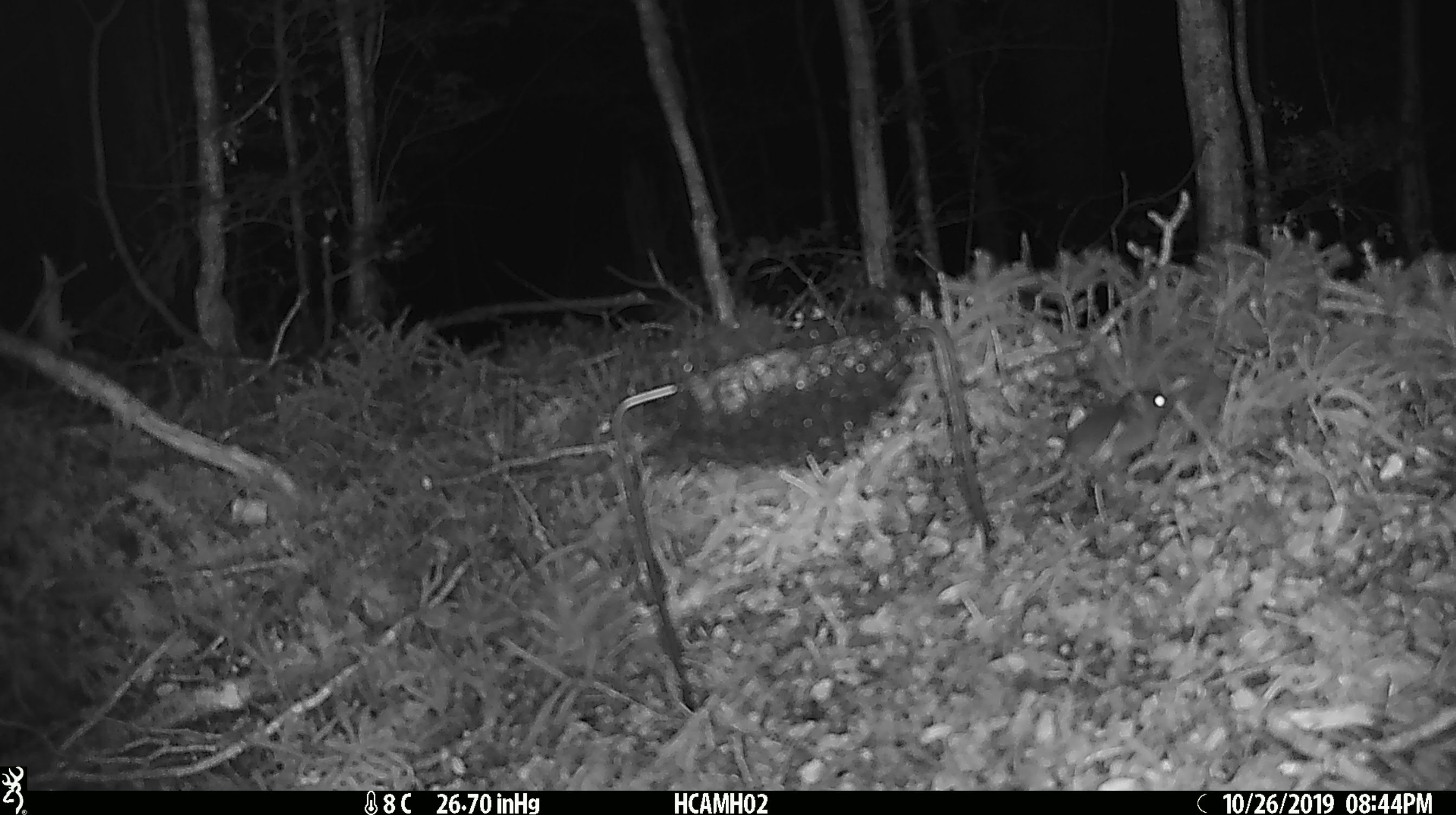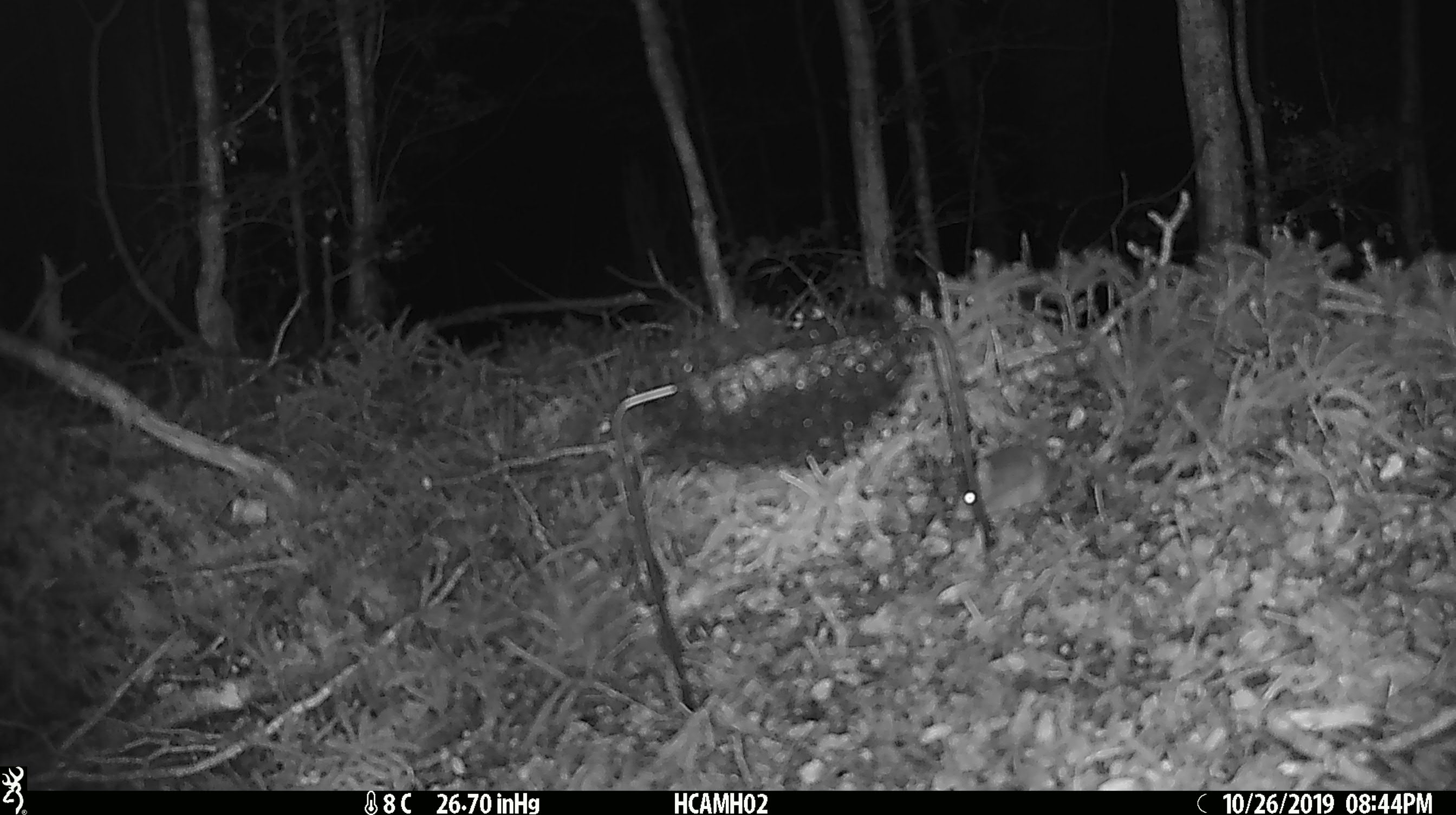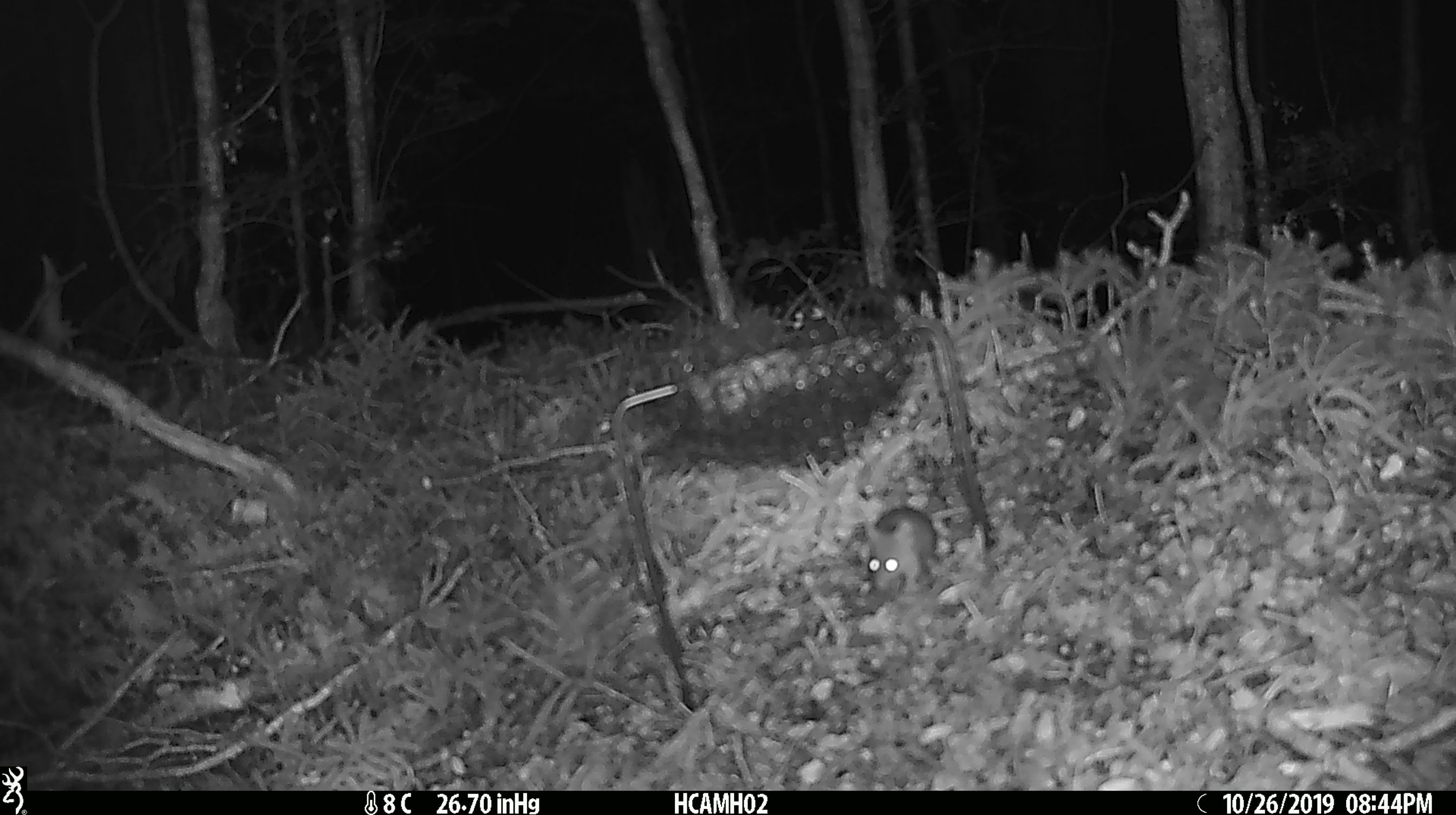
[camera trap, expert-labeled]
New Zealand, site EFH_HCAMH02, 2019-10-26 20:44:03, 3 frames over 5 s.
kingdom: Animalia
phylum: Chordata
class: Mammalia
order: Rodentia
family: Muridae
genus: Mus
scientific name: Mus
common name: mouse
Mouse (Mus).